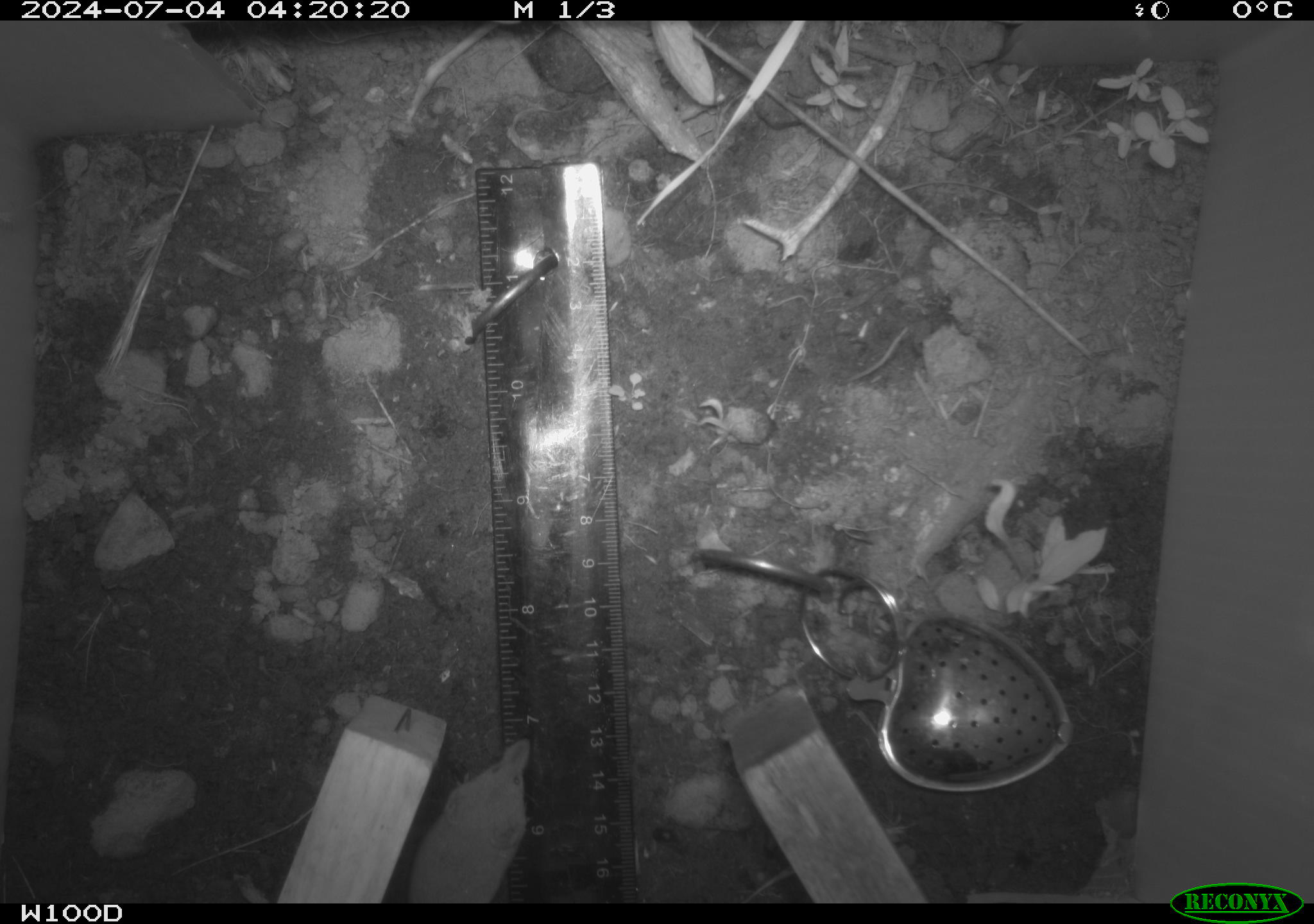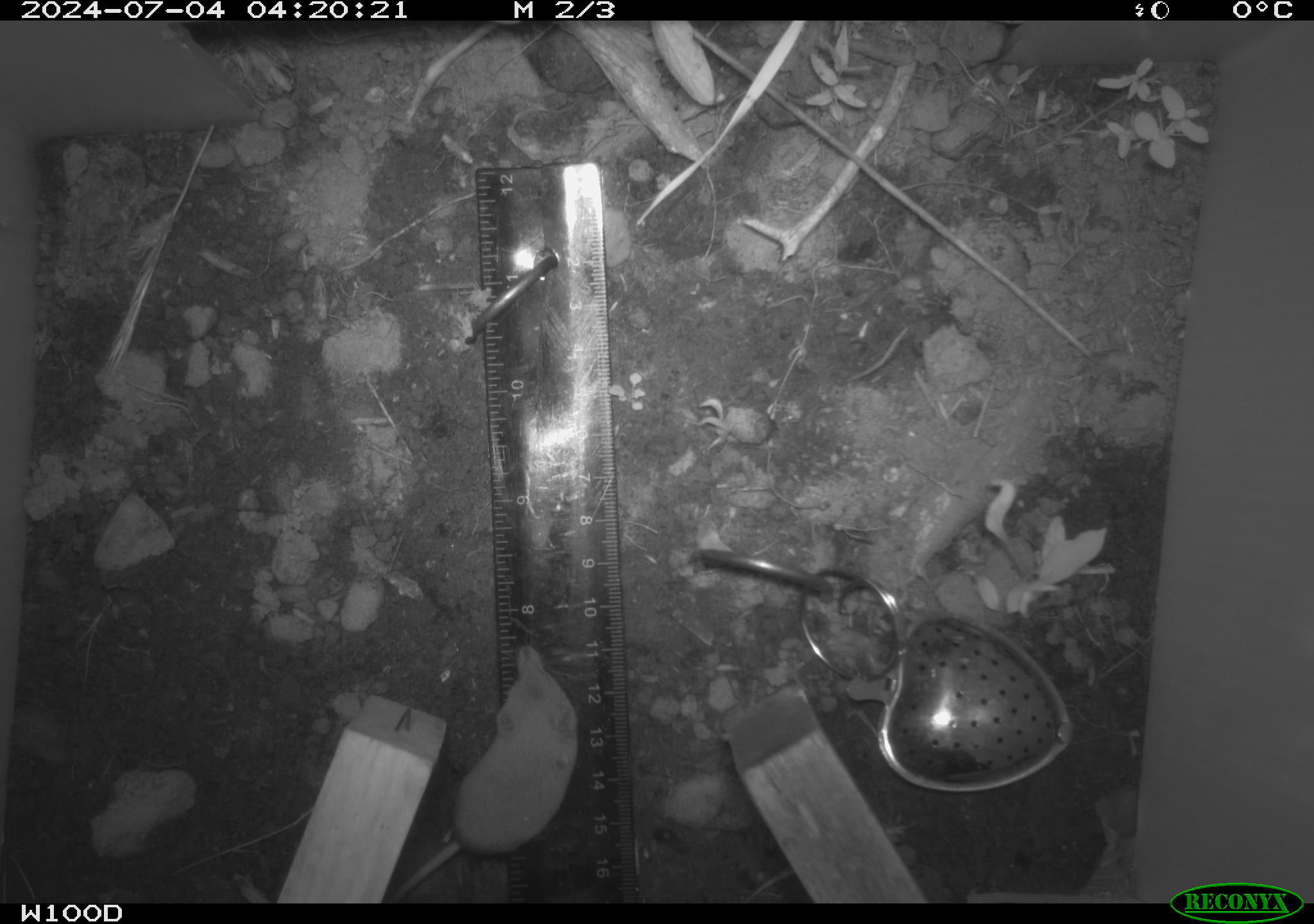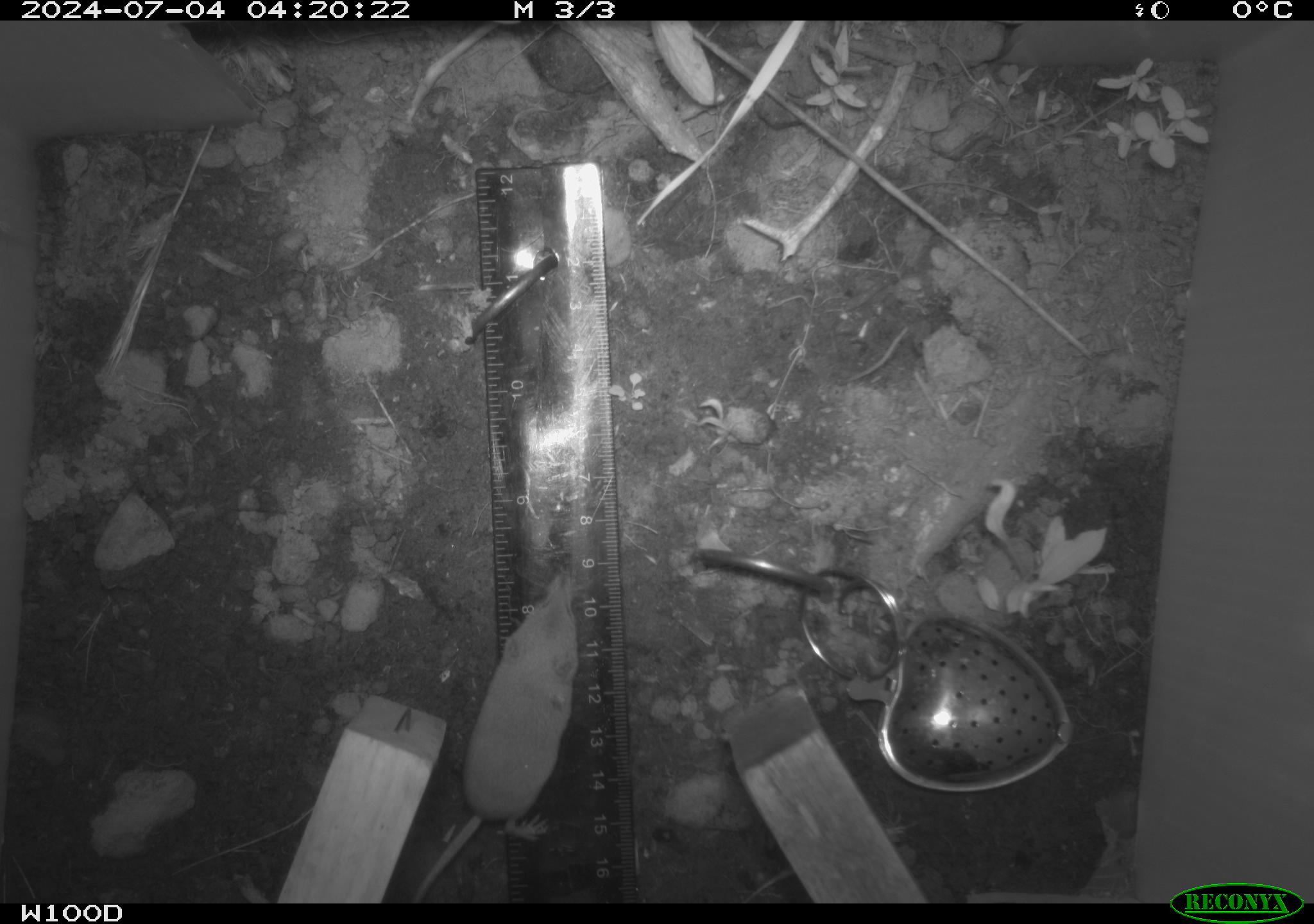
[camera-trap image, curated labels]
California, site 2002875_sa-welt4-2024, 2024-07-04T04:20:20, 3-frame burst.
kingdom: Animalia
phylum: Chordata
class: Mammalia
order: Eulipotyphla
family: Soricidae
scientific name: Soricidae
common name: shrews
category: soricidae family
Soricidae family (shrews) (Soricidae).